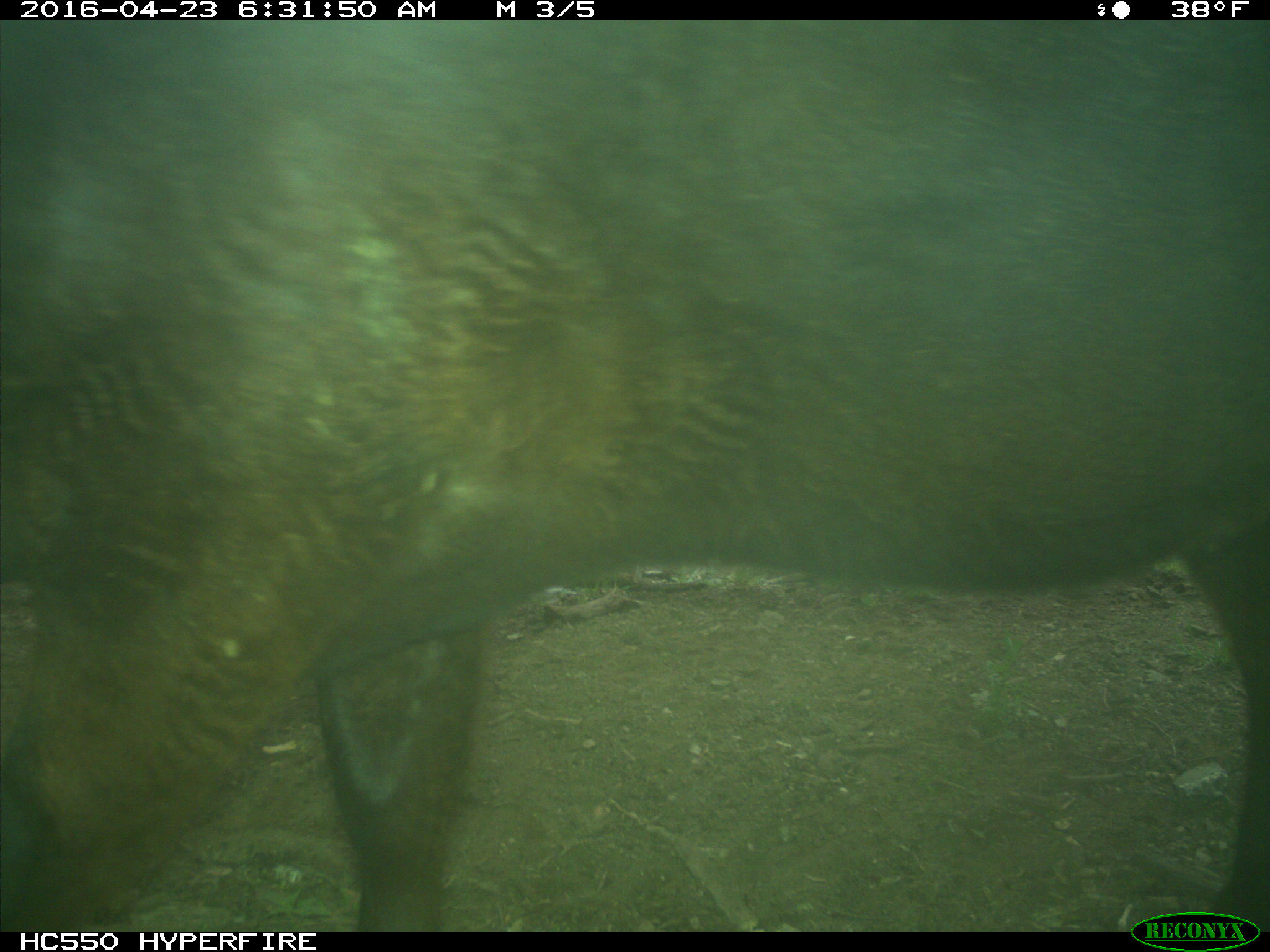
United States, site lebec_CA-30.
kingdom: Animalia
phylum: Chordata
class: Mammalia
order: Artiodactyla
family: Bovidae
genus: Bos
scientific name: Bos taurus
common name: domestic cow